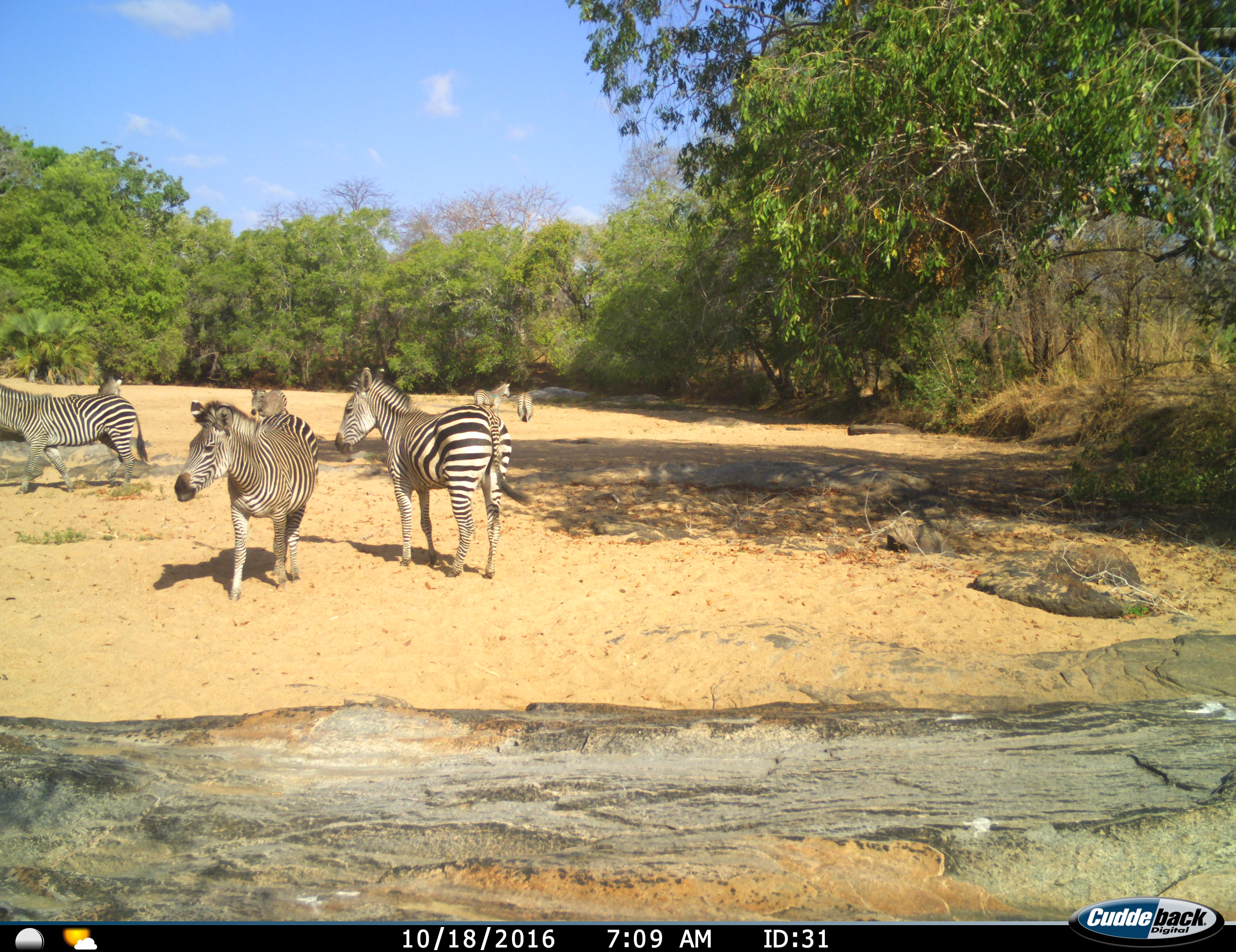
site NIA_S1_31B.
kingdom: Animalia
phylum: Chordata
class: Mammalia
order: Perissodactyla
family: Equidae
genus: Equus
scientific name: Equus quagga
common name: plains zebra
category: zebraplains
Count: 7.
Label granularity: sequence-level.